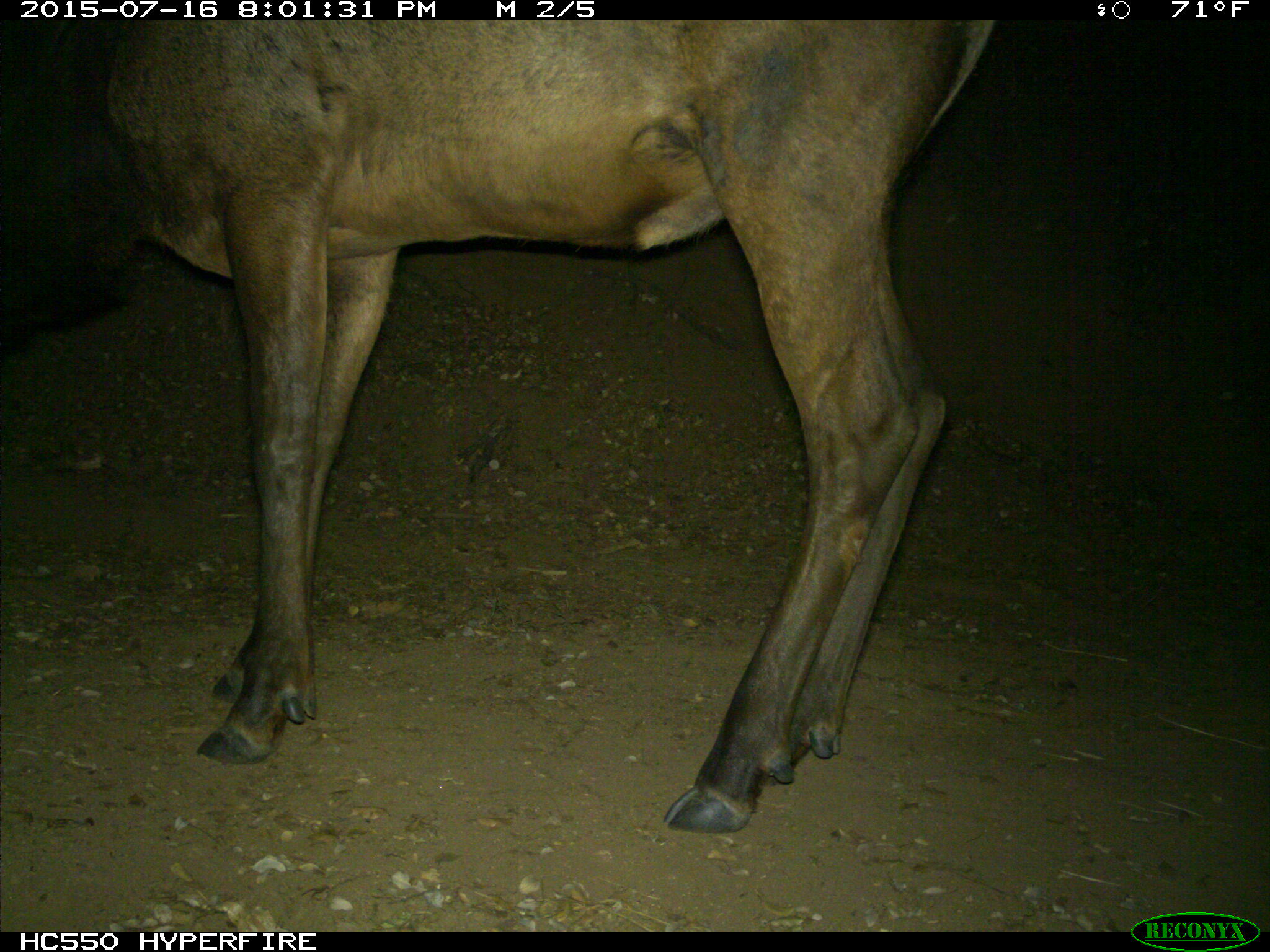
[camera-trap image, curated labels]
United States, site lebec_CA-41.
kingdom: Animalia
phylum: Chordata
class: Mammalia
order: Artiodactyla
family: Cervidae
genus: Cervus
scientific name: Cervus canadensis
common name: elk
Cervus canadensis (elk).